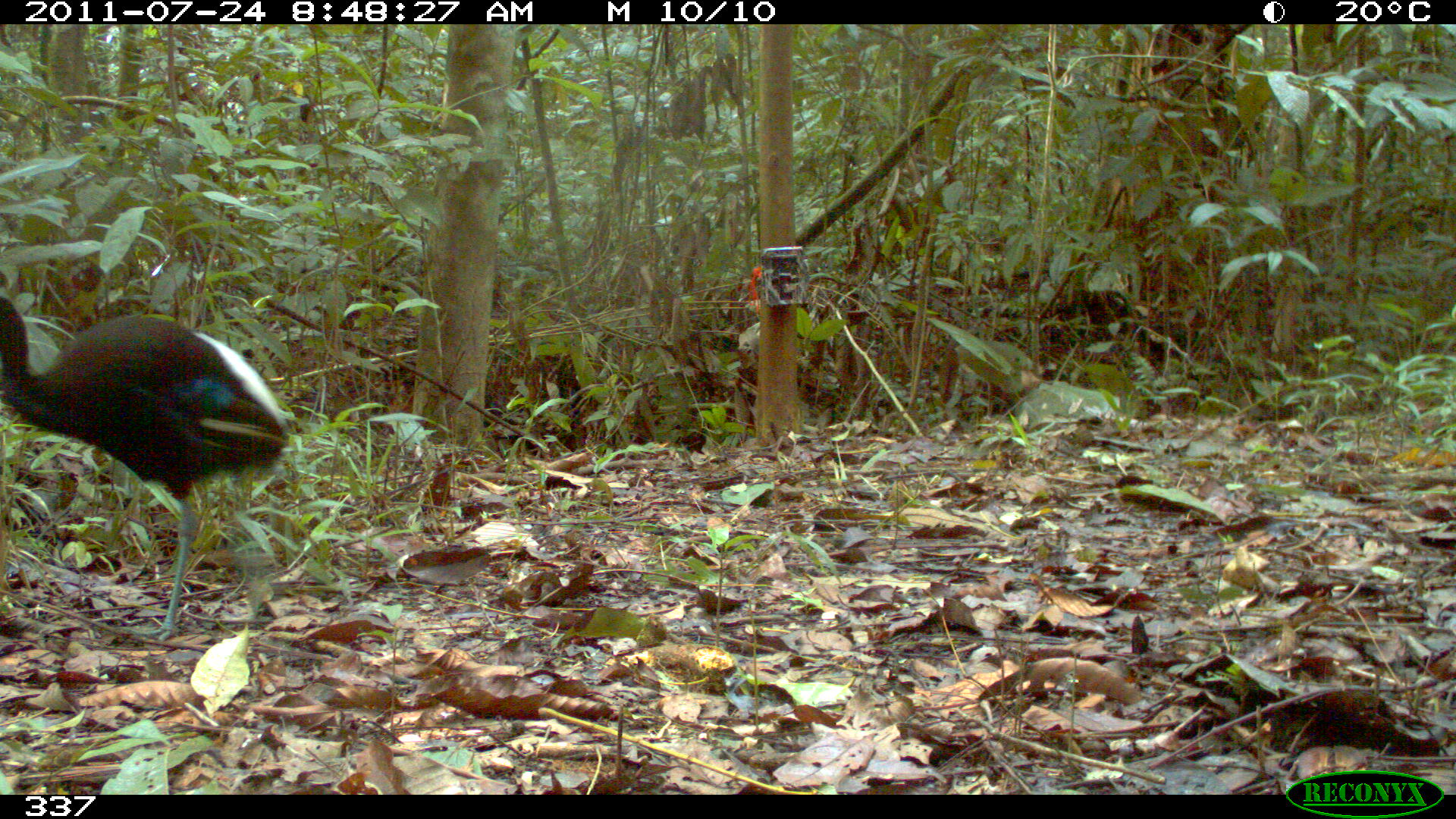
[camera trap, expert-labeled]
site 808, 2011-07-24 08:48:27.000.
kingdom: Animalia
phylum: Chordata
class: Aves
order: Gruiformes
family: Psophiidae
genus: Psophia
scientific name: Psophia leucoptera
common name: pale-winged trumpeter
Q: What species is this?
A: Psophia leucoptera (pale-winged trumpeter).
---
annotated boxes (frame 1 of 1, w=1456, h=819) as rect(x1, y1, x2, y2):
psophia leucoptera: rect(1, 292, 292, 643)